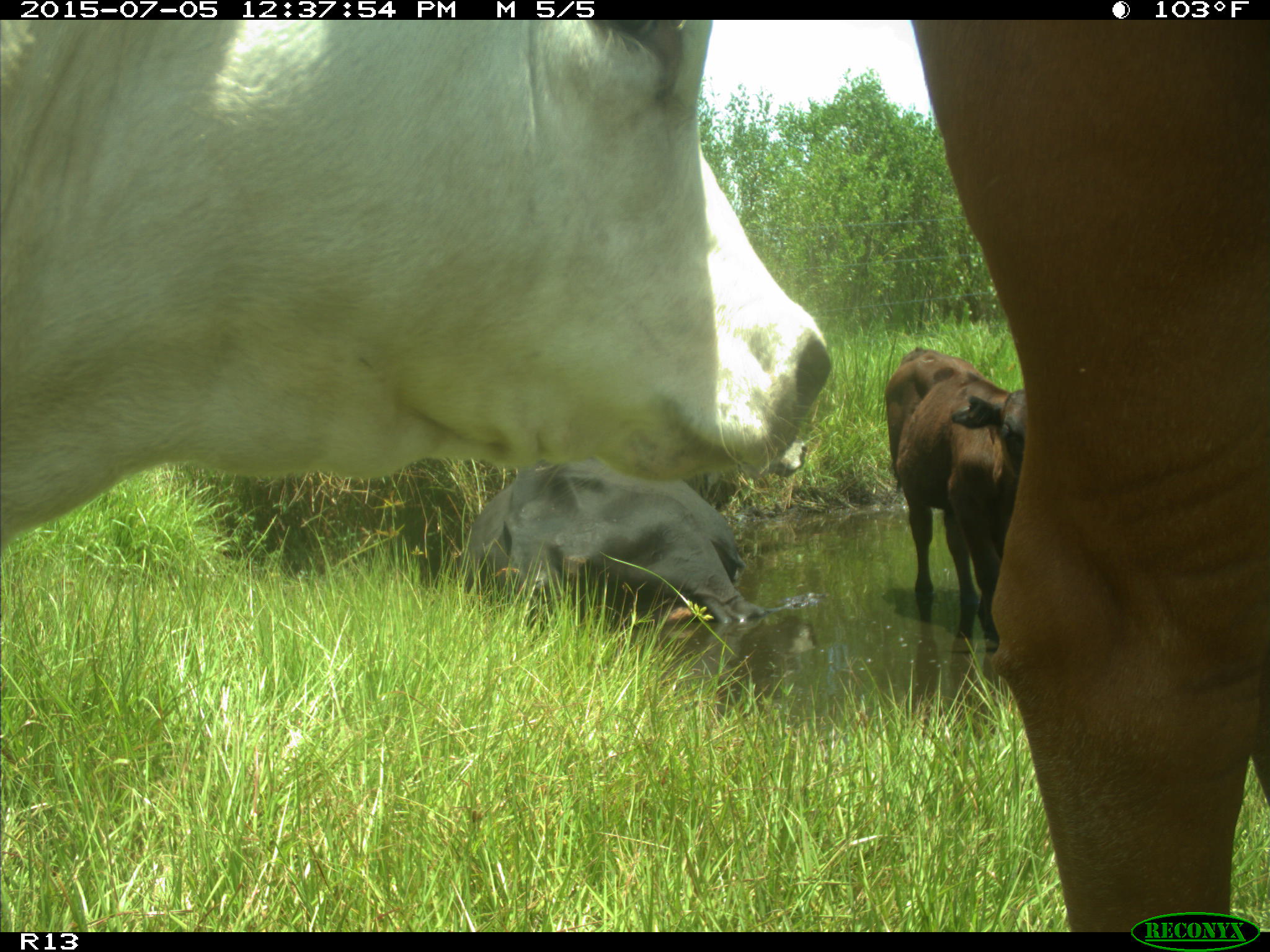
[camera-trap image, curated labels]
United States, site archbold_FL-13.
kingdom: Animalia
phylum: Chordata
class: Mammalia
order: Artiodactyla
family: Bovidae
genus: Bos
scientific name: Bos taurus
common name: domestic cow